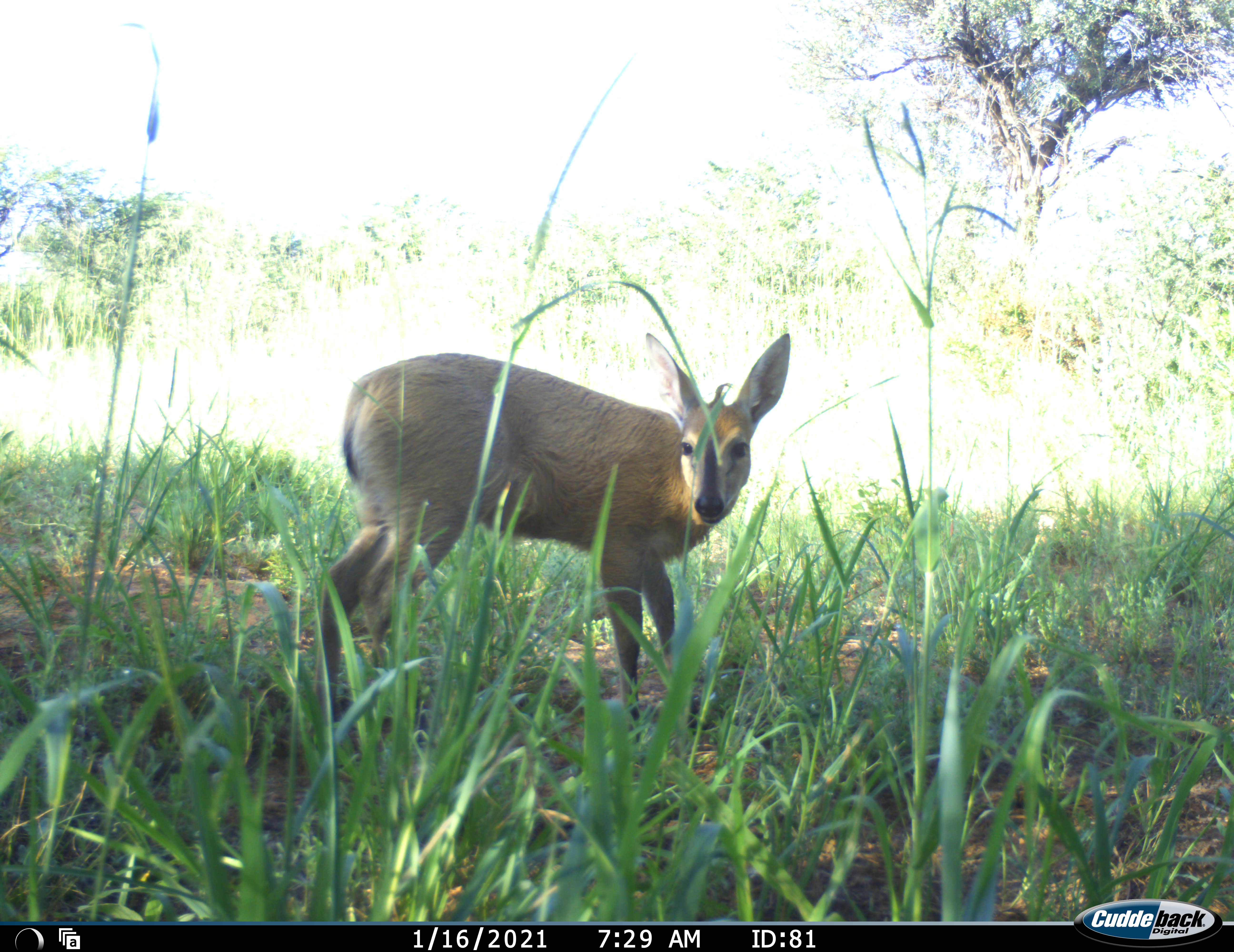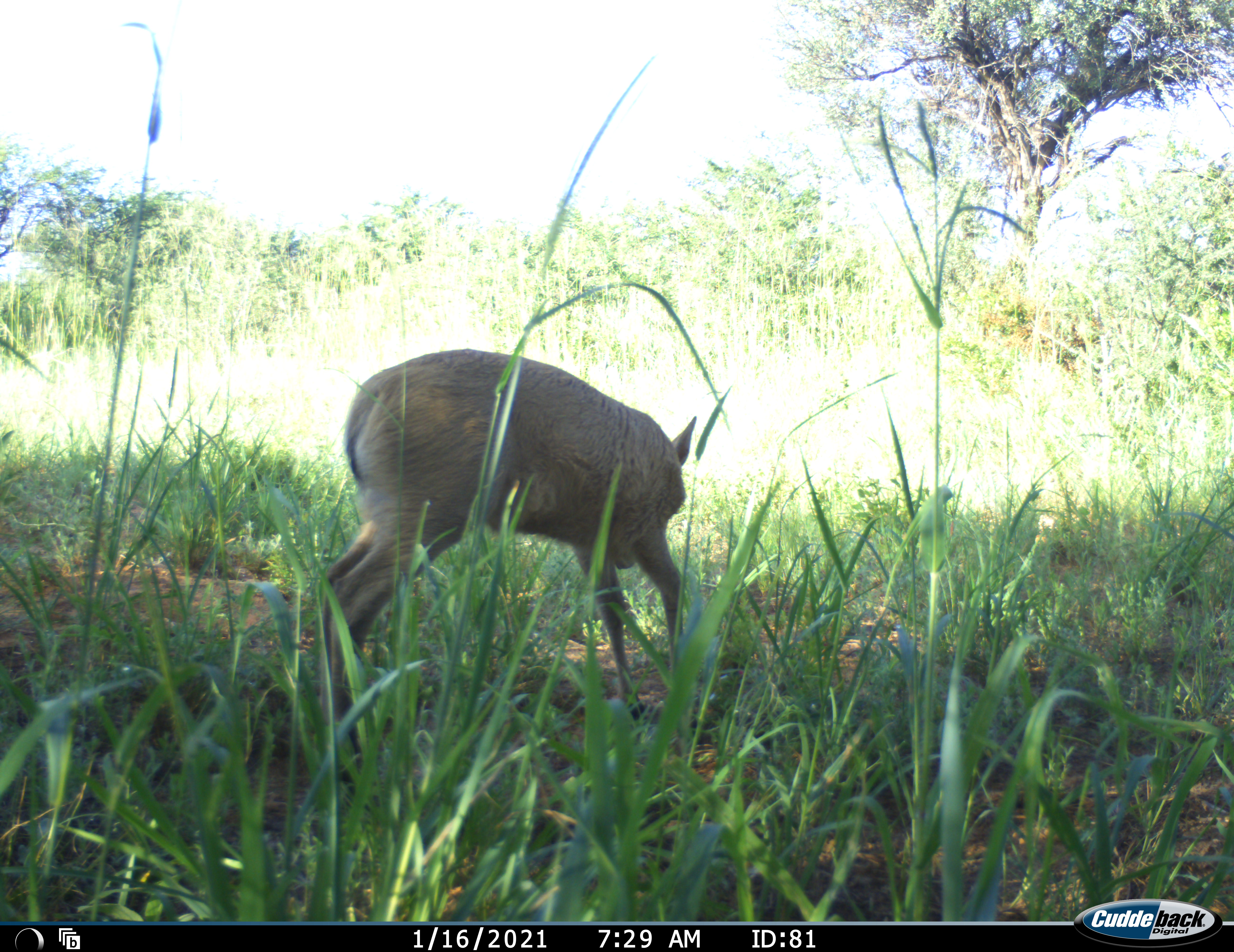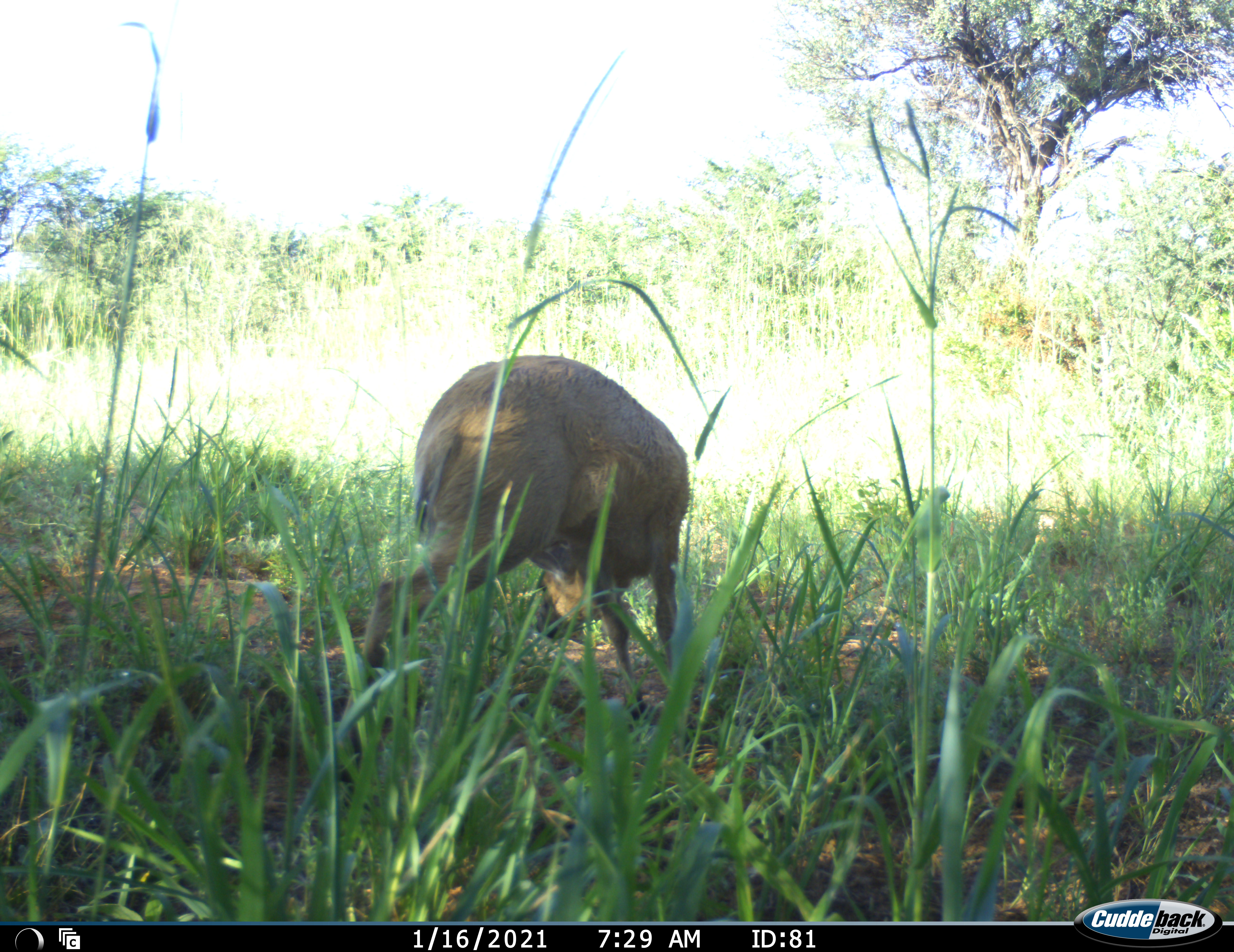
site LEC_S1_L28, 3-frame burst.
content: unidentified animal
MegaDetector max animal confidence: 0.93